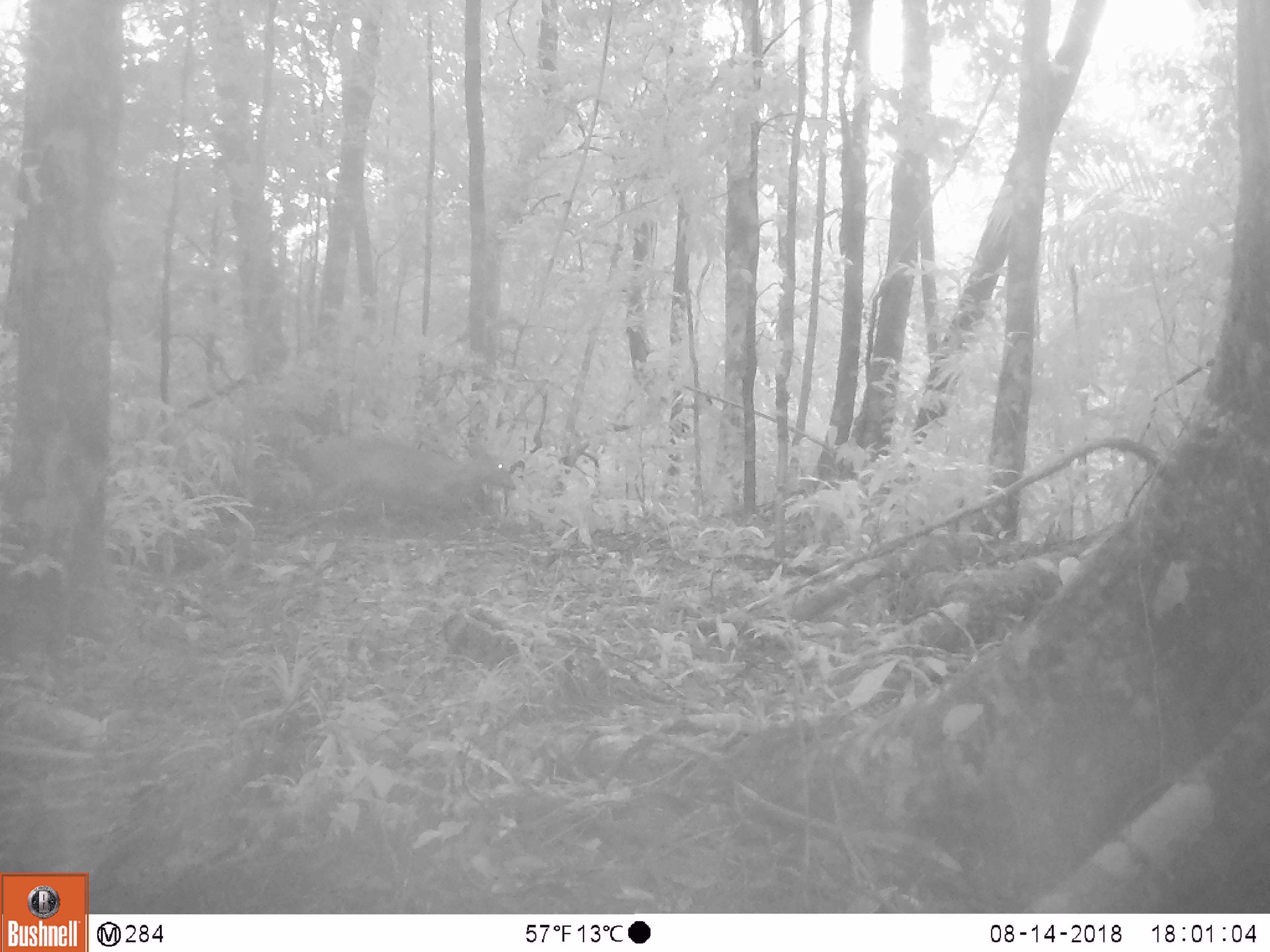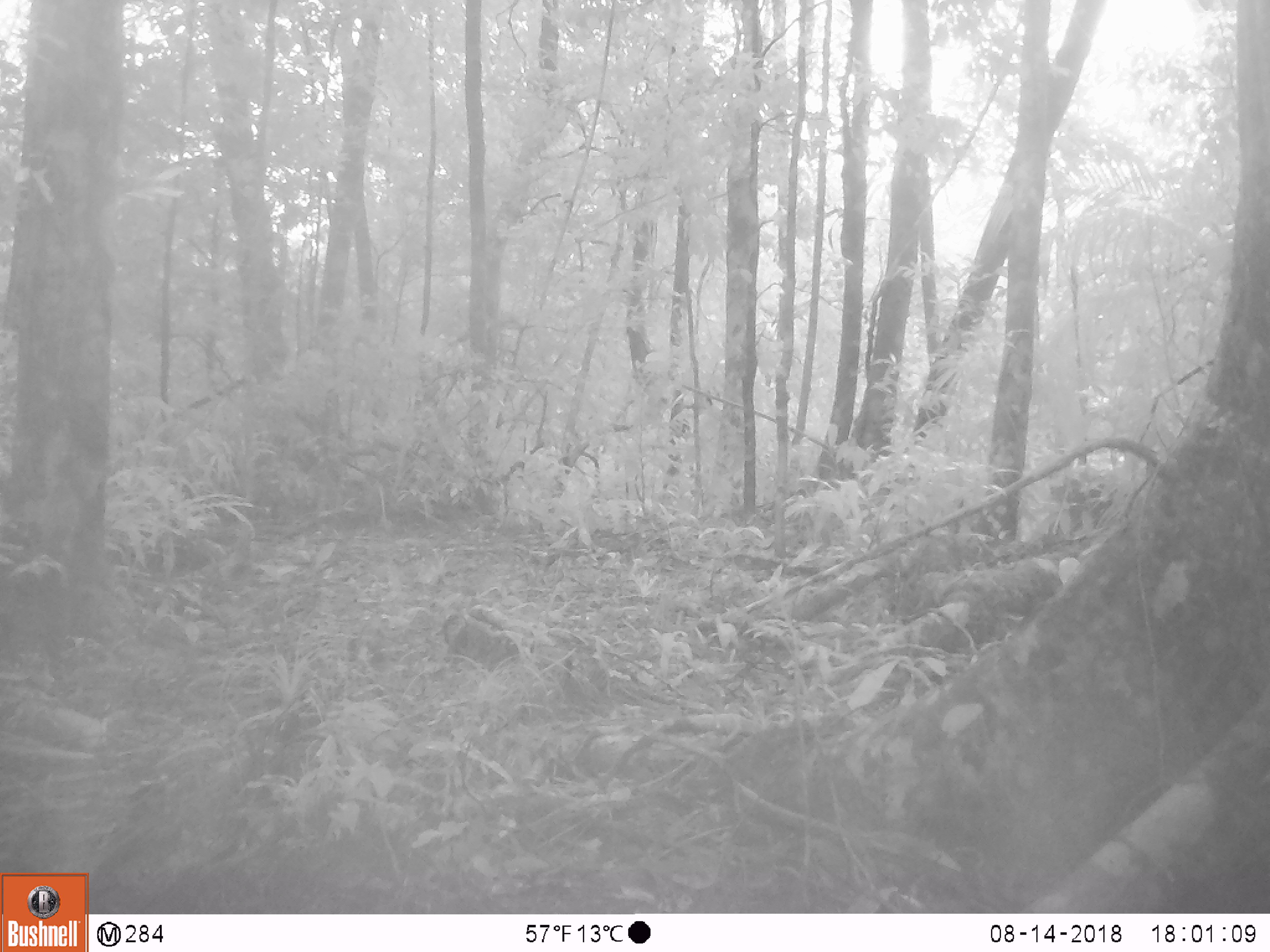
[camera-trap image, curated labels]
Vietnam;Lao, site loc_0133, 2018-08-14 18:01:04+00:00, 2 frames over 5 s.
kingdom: Animalia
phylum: Chordata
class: Mammalia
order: Artiodactyla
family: Cervidae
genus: Muntiacus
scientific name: Muntiacus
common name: muntjacs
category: unidentified muntjac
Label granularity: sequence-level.